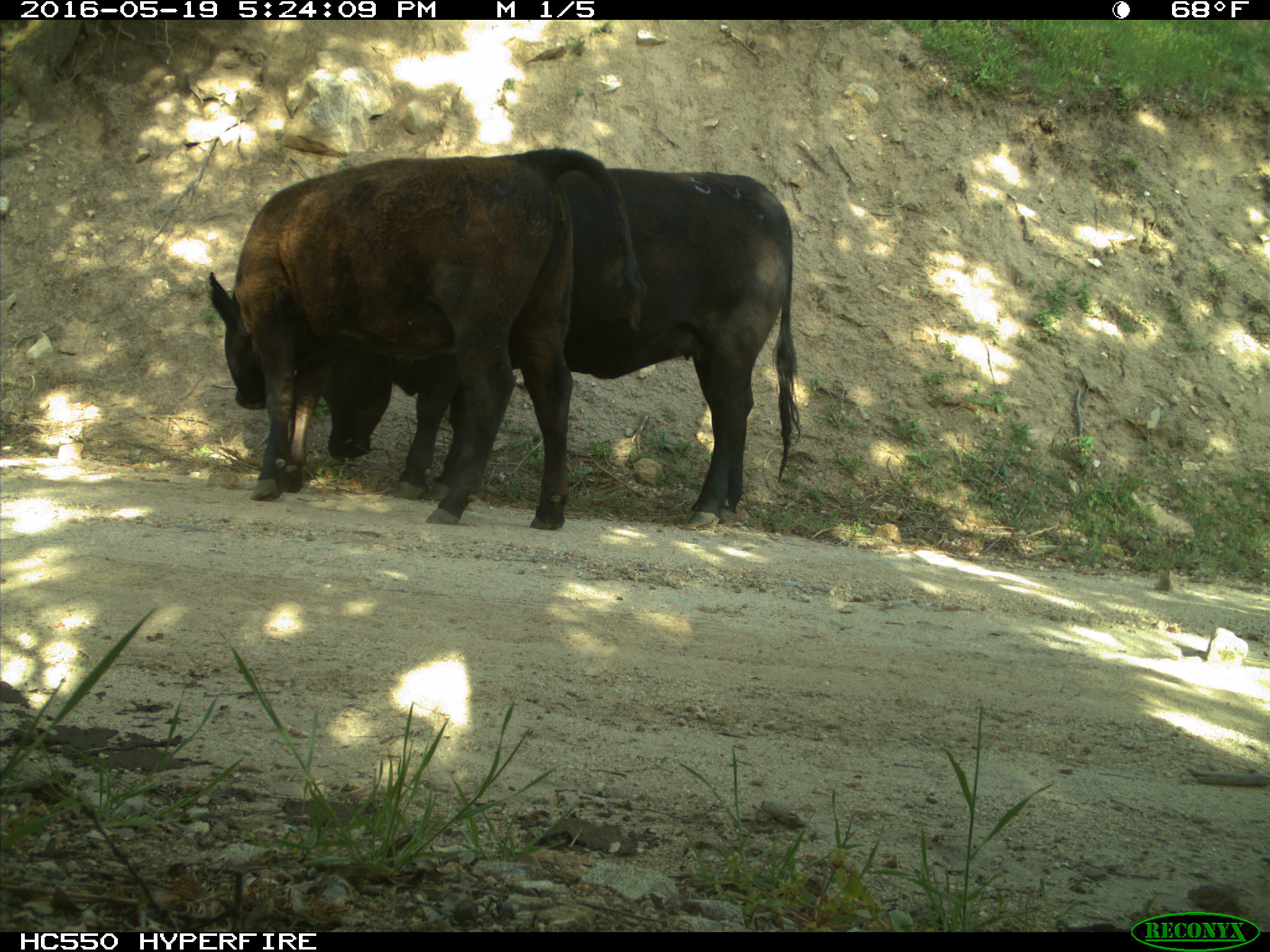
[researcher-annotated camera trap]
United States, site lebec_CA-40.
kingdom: Animalia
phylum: Chordata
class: Mammalia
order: Artiodactyla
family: Bovidae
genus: Bos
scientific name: Bos taurus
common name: domestic cow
Bos taurus (domestic cow).